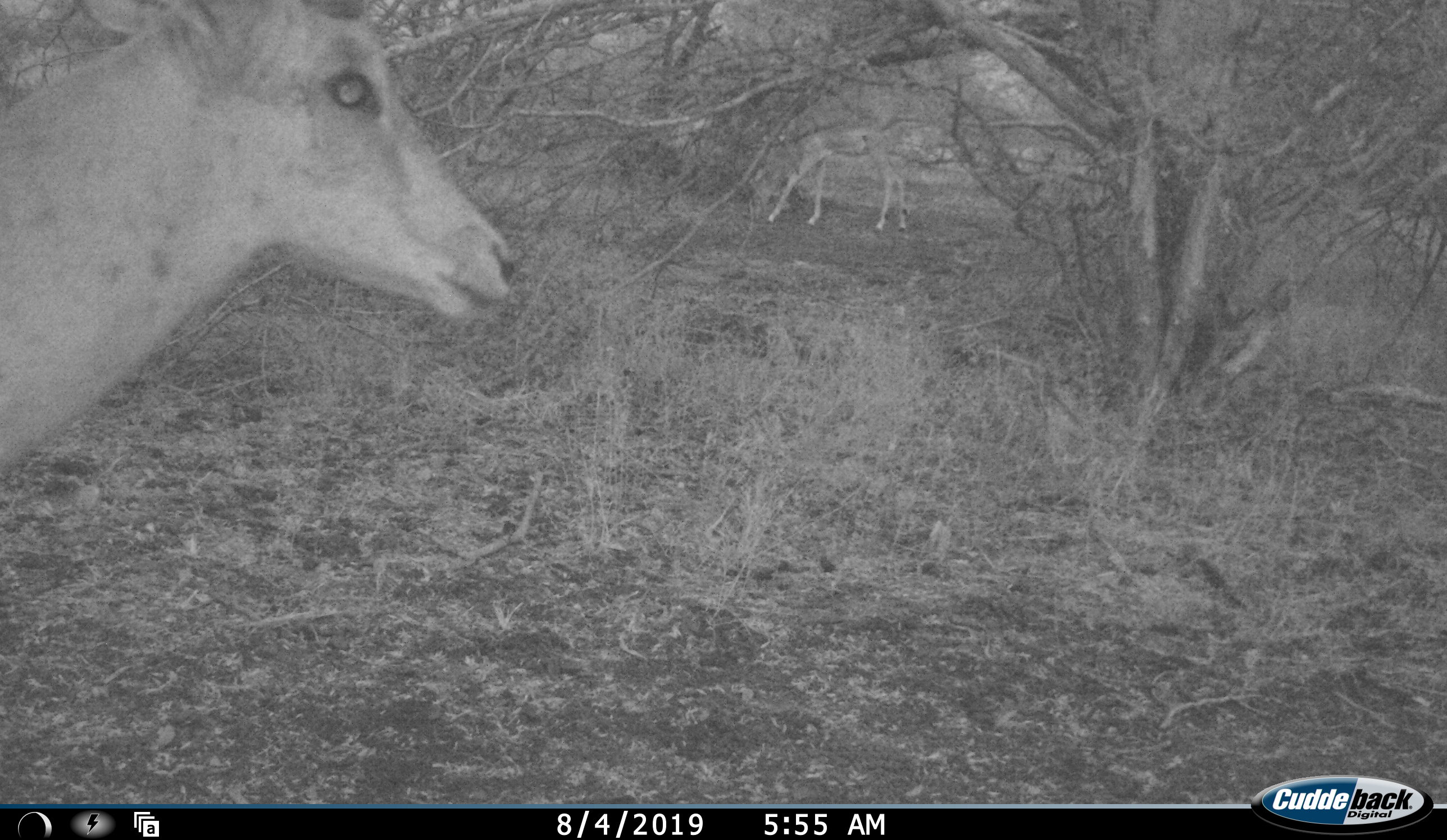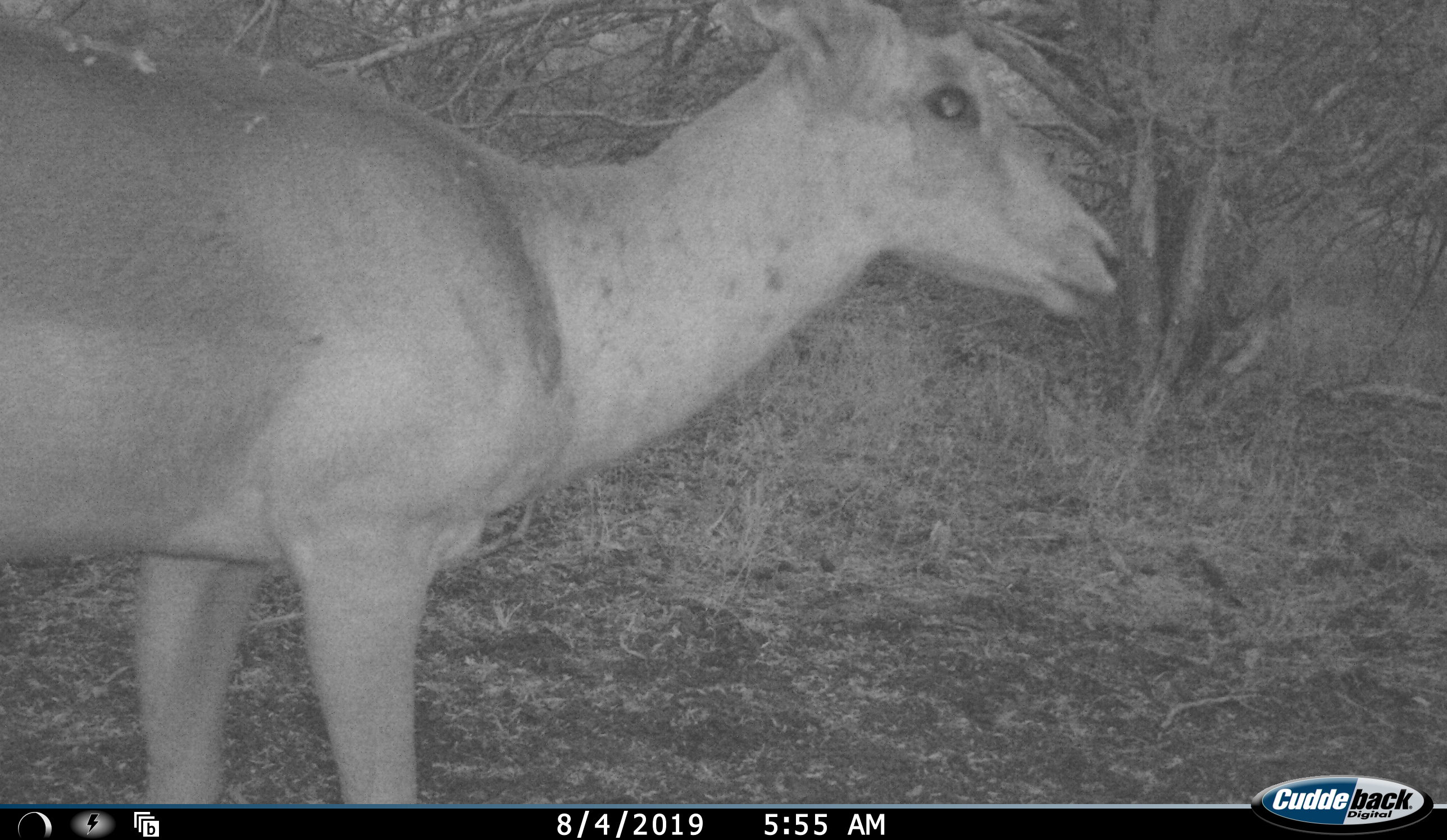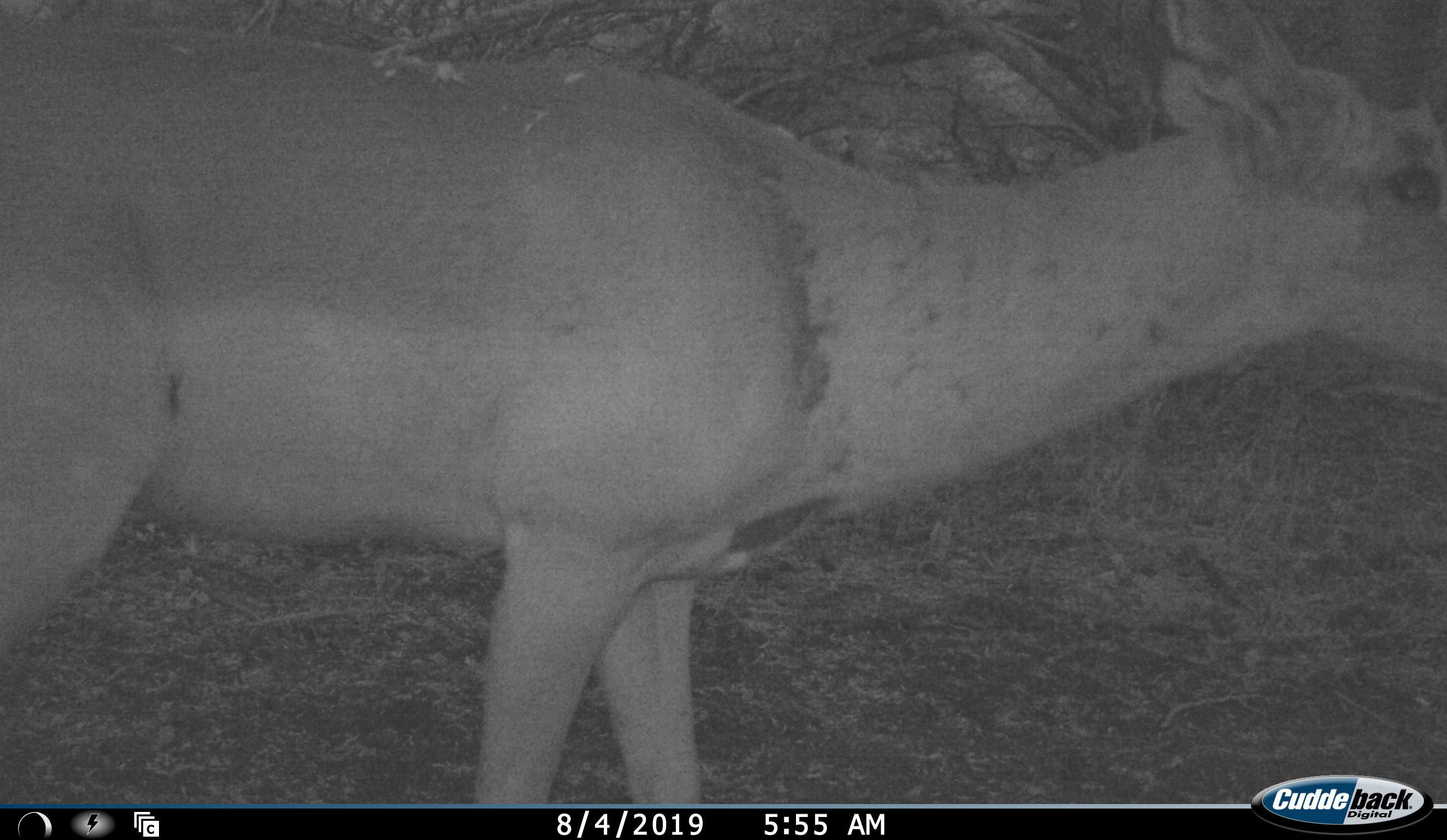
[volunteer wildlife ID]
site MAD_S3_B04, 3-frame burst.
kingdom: Animalia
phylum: Chordata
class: Mammalia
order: Artiodactyla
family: Bovidae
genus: Aepyceros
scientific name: Aepyceros melampus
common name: impala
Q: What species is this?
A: Impala (Aepyceros melampus).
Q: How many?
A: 2.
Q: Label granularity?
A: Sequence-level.